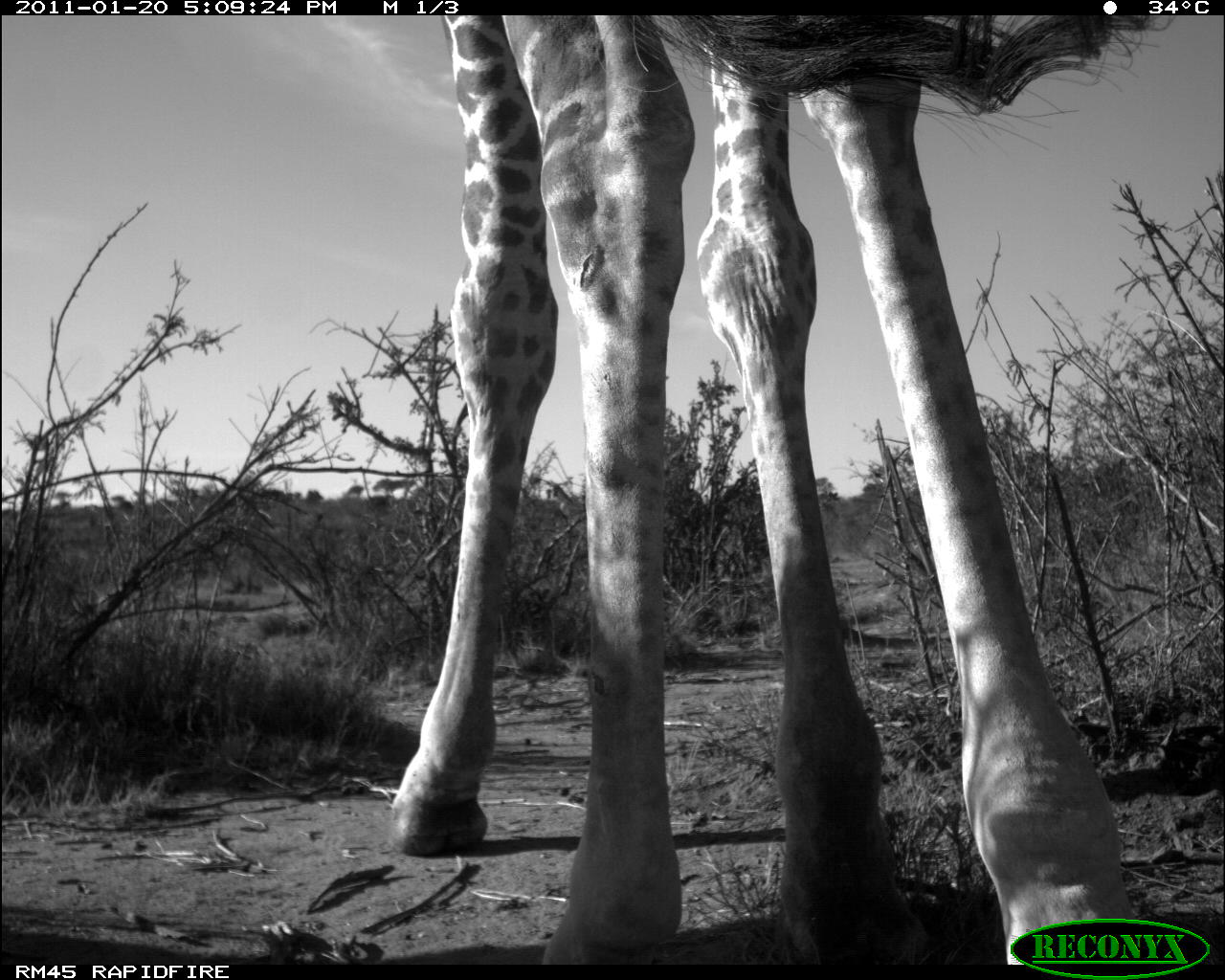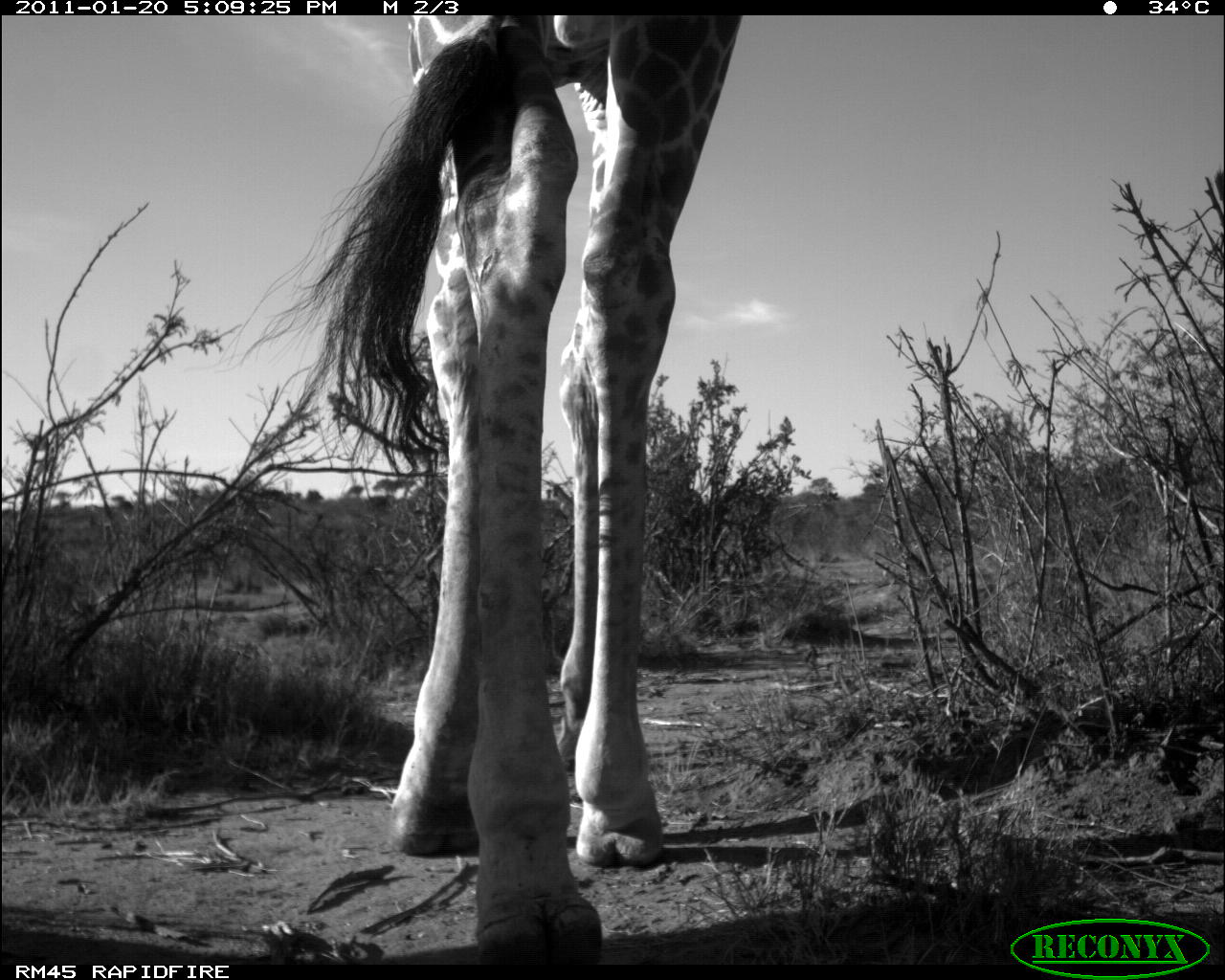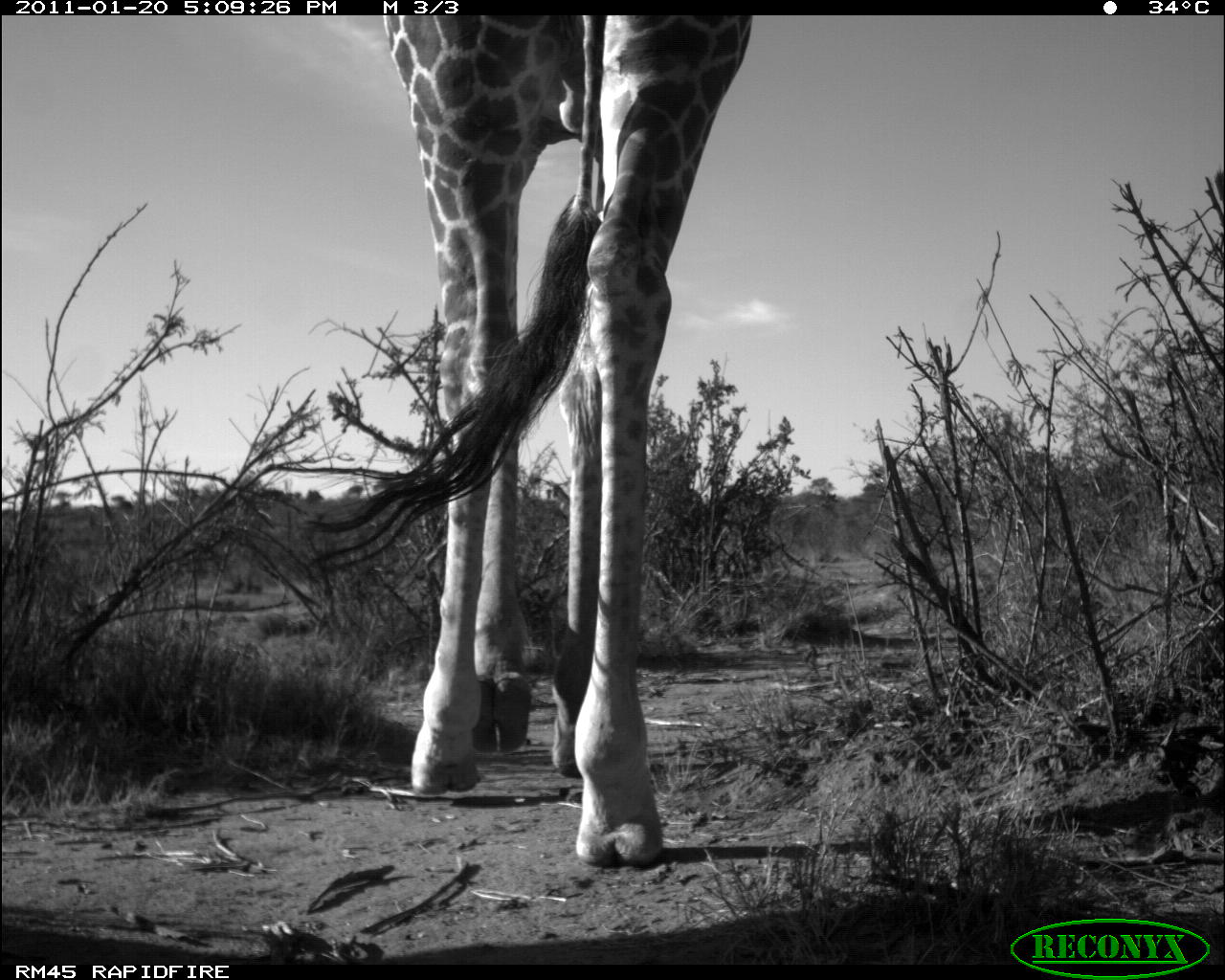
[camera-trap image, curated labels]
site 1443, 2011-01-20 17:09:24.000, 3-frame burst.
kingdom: Animalia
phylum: Chordata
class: Mammalia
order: Artiodactyla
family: Bovidae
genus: Madoqua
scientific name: Madoqua guentheri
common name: günther's dik-dik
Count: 1.